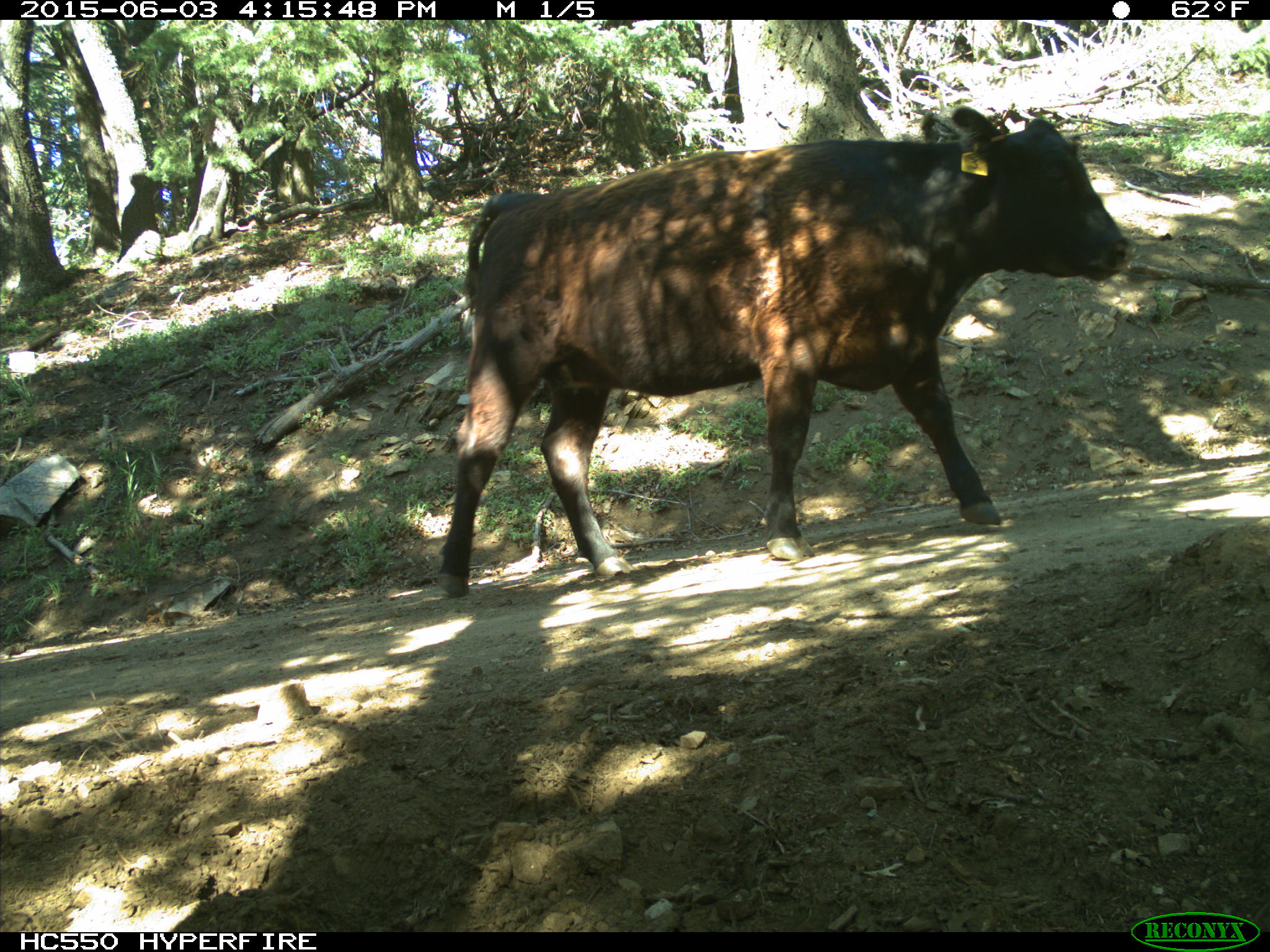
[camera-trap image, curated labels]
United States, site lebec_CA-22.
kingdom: Animalia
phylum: Chordata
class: Mammalia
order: Artiodactyla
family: Bovidae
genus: Bos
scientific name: Bos taurus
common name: domestic cow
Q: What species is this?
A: Bos taurus (domestic cow).